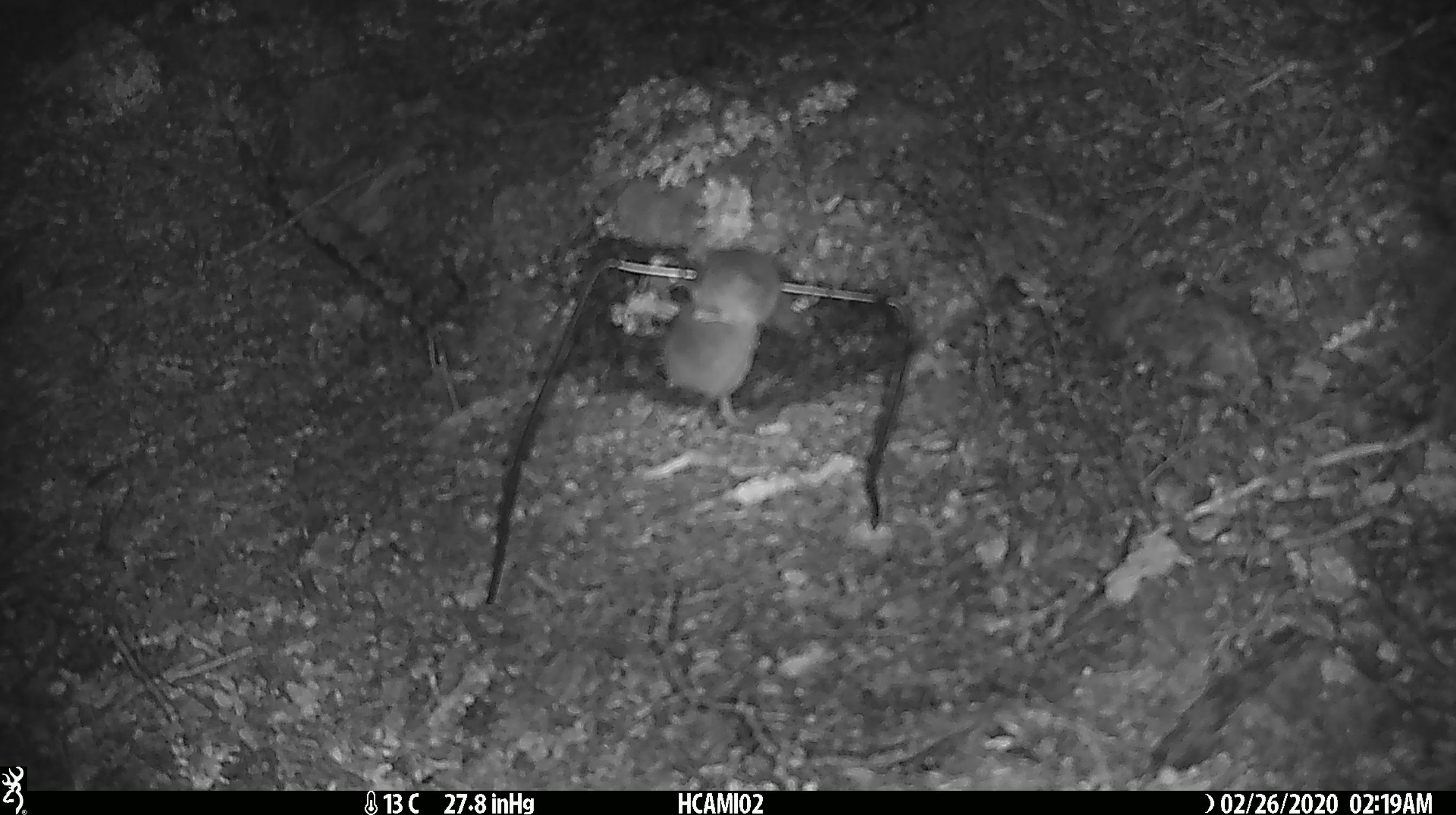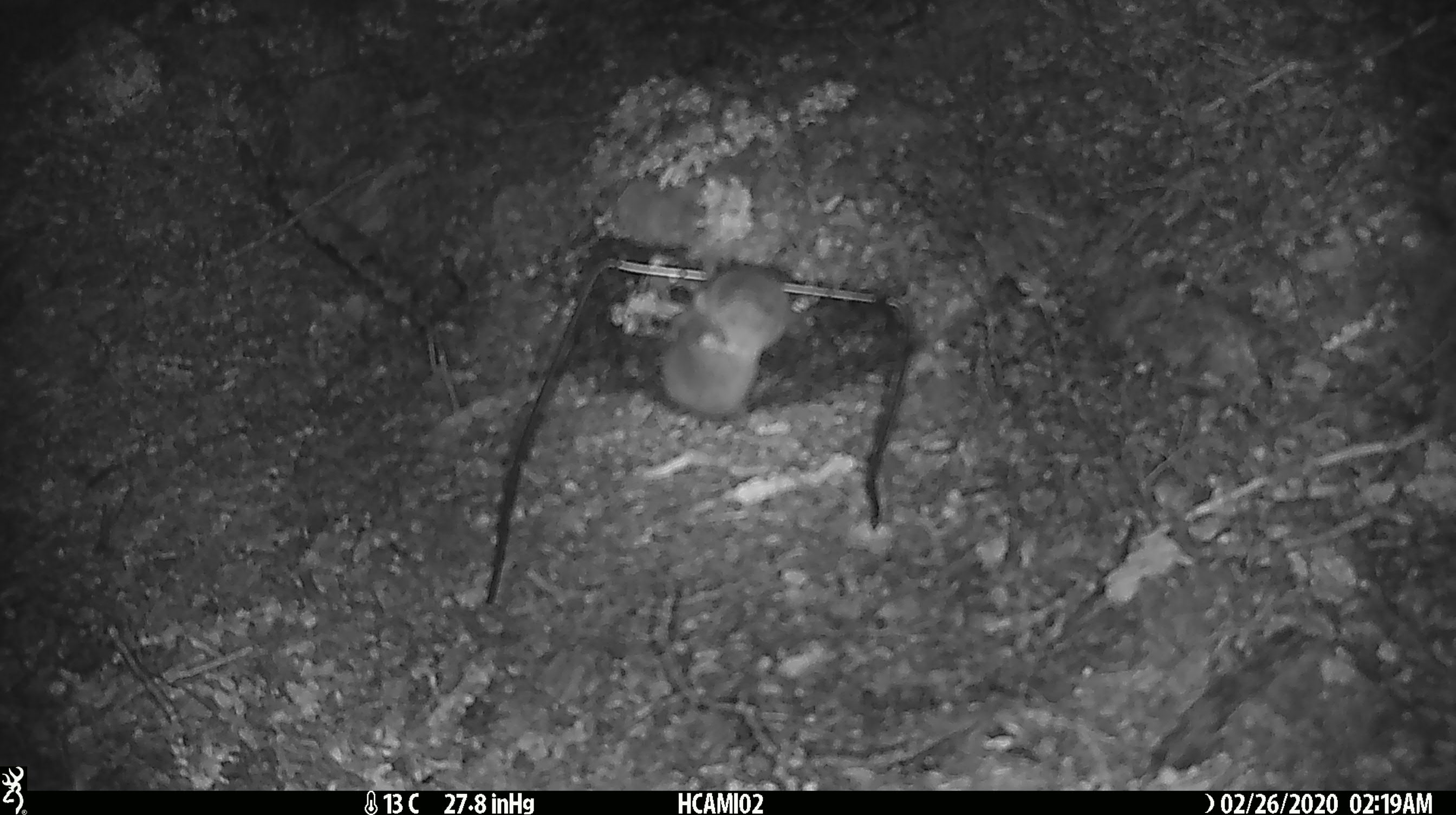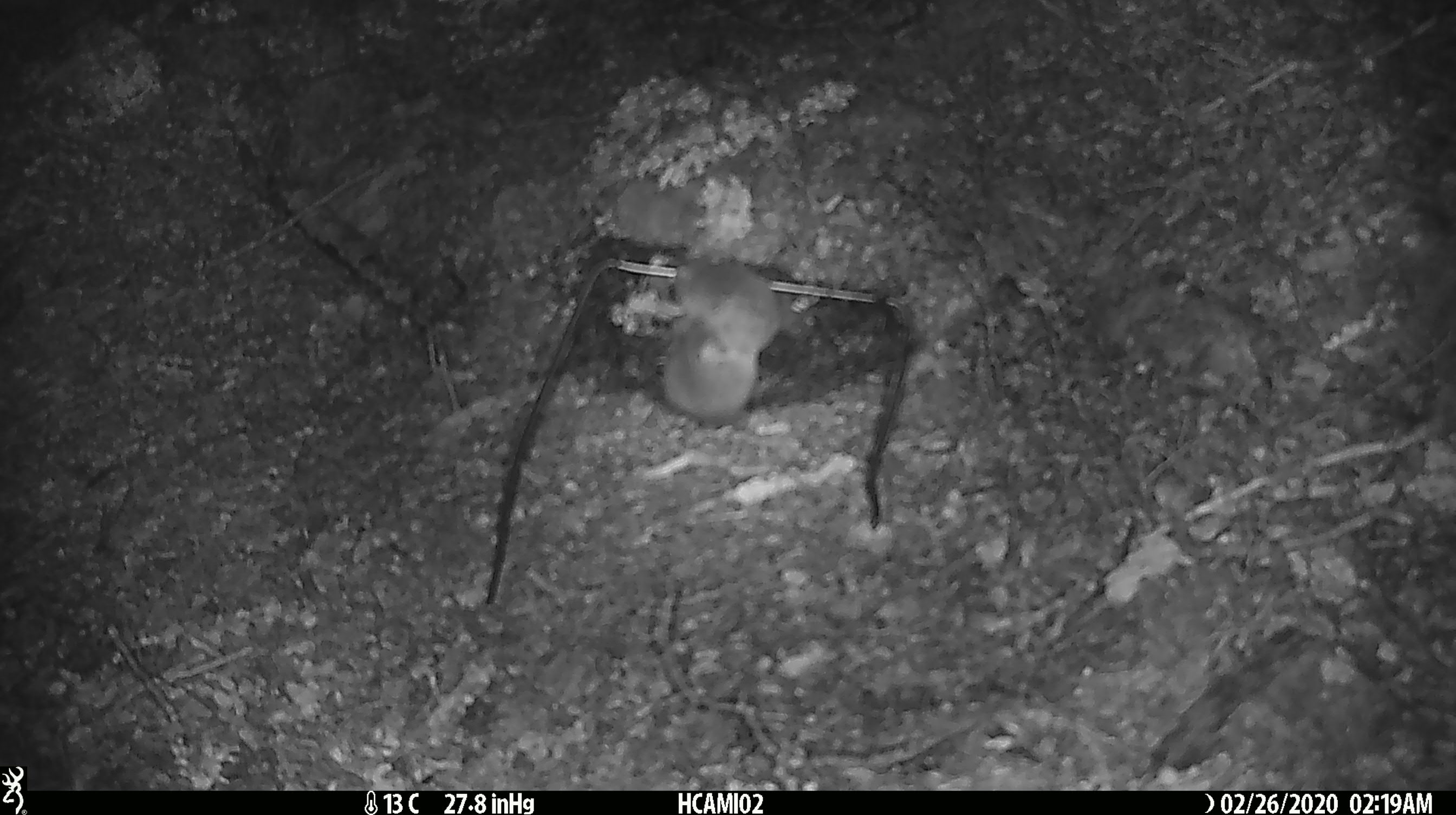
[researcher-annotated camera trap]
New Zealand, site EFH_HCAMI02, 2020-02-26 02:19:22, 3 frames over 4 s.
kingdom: Animalia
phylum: Chordata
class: Mammalia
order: Rodentia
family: Muridae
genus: Mus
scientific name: Mus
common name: mouse